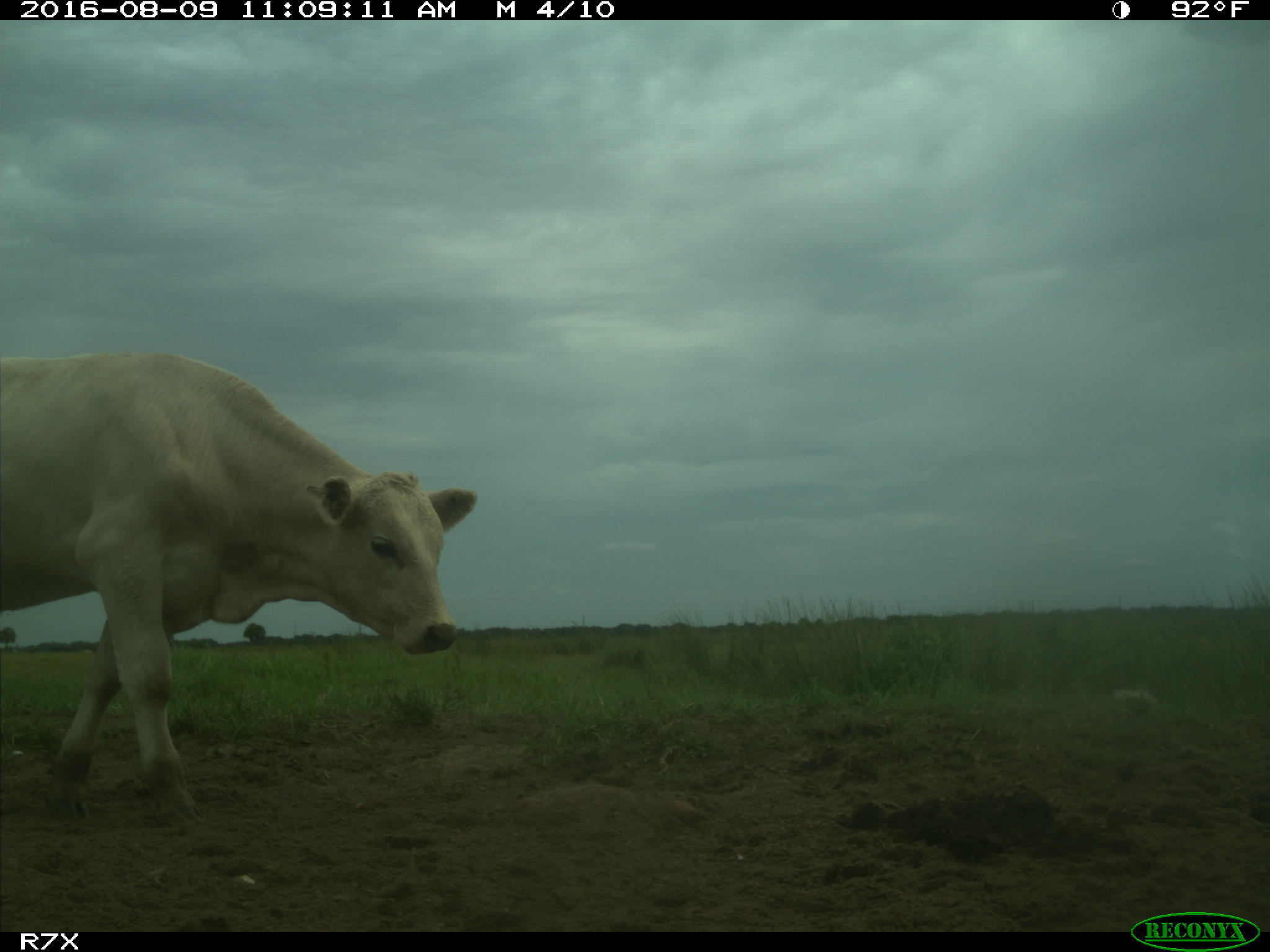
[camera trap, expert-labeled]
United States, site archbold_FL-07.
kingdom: Animalia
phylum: Chordata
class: Mammalia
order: Artiodactyla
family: Bovidae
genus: Bos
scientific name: Bos taurus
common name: domestic cow